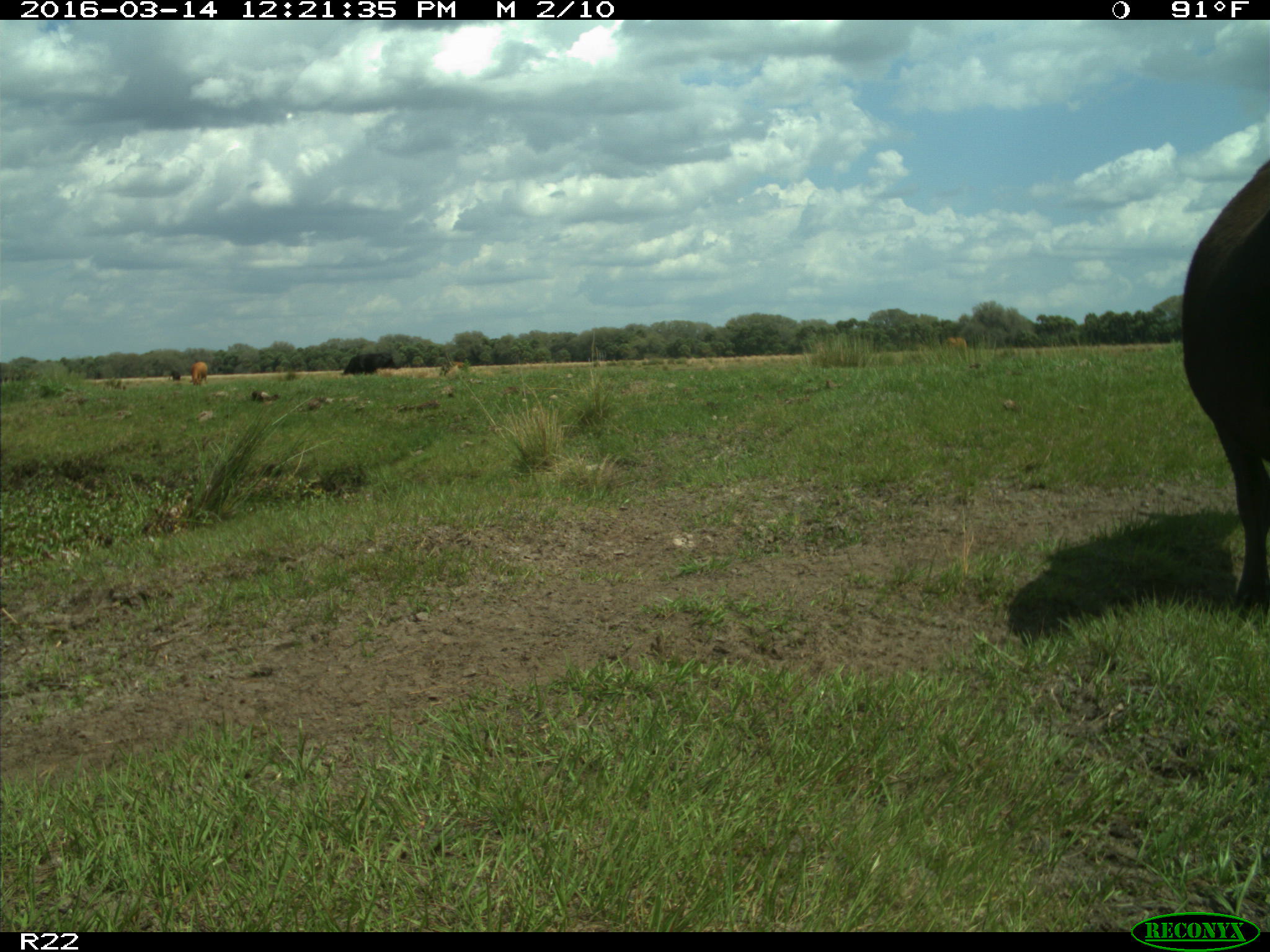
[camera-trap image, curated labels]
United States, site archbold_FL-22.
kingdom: Animalia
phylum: Chordata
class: Mammalia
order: Artiodactyla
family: Bovidae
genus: Bos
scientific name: Bos taurus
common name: domestic cow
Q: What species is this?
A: Bos taurus (domestic cow).